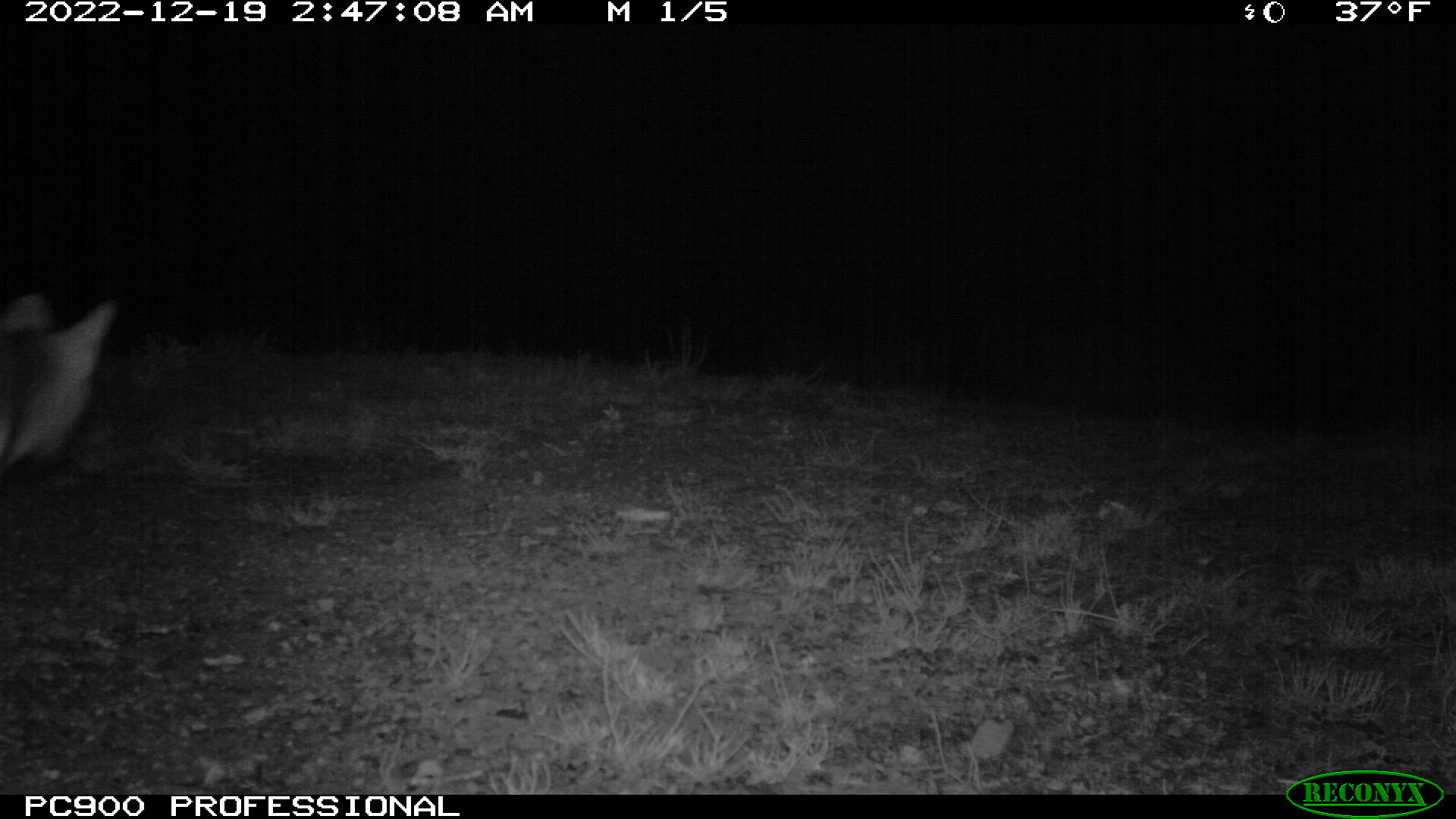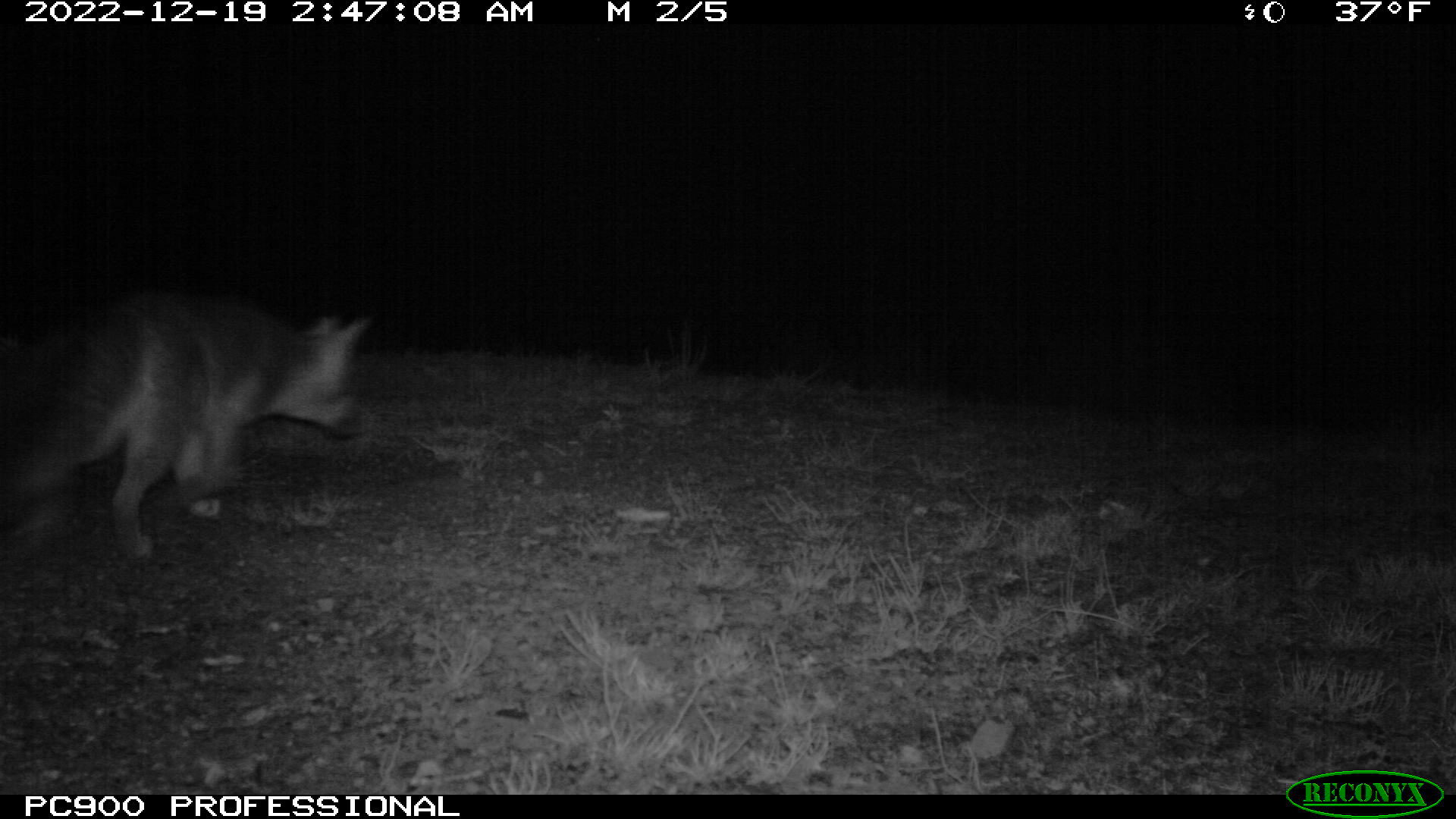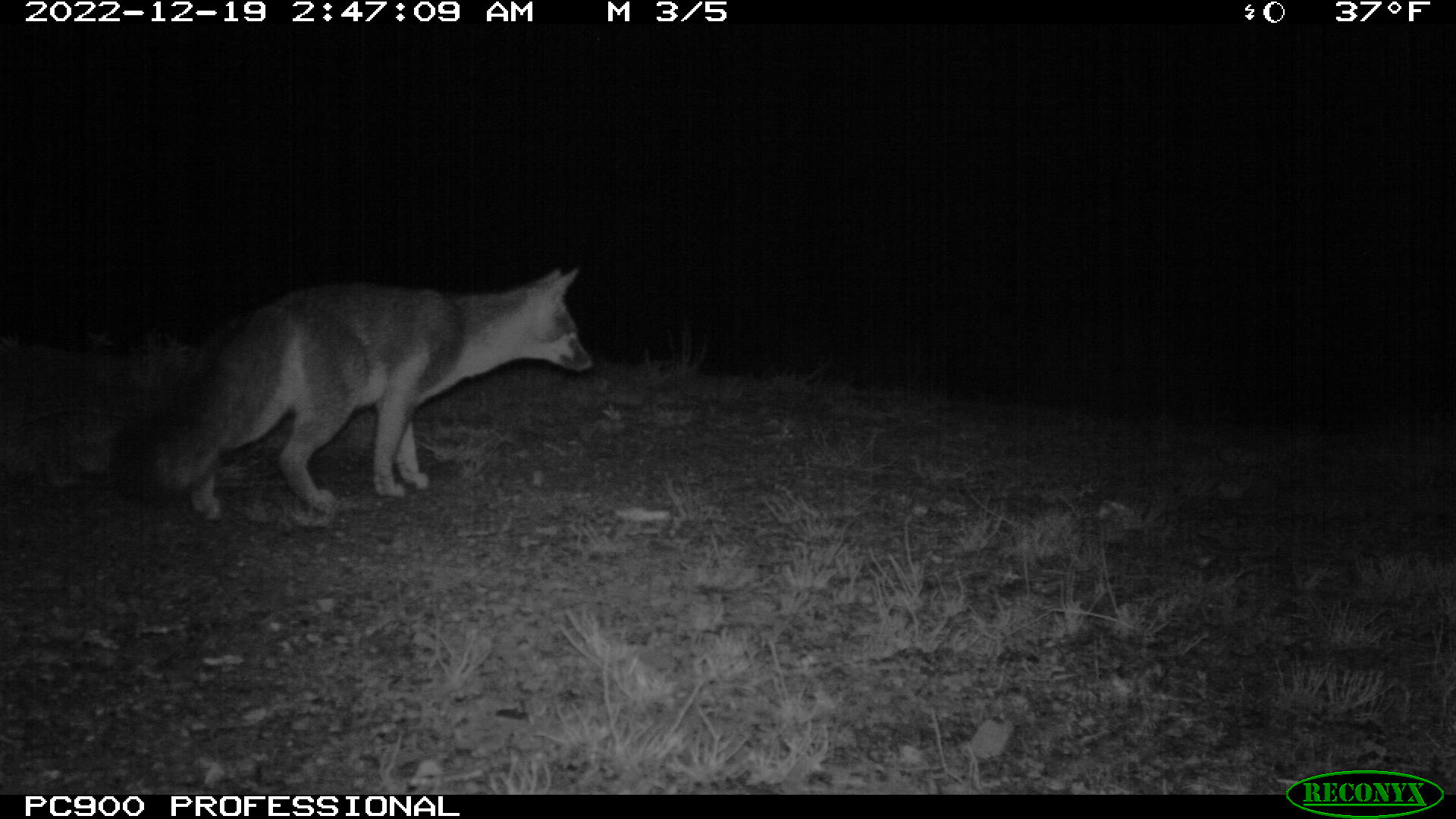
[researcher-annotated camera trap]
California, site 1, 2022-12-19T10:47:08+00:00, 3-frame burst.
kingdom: Animalia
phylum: Chordata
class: Mammalia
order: Carnivora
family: Canidae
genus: Urocyon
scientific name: Urocyon cinereoargenteus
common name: gray fox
Gray fox (Urocyon cinereoargenteus).